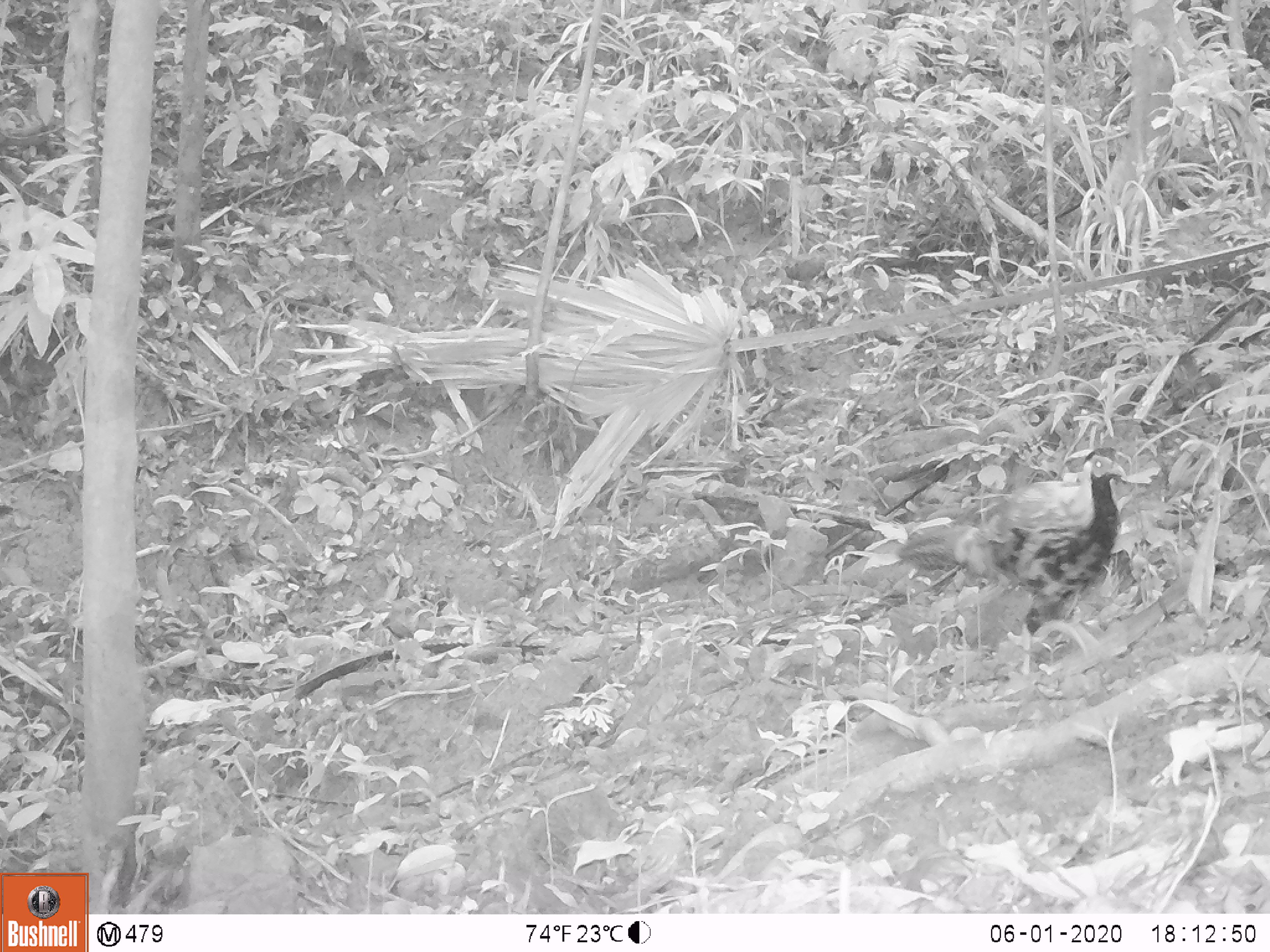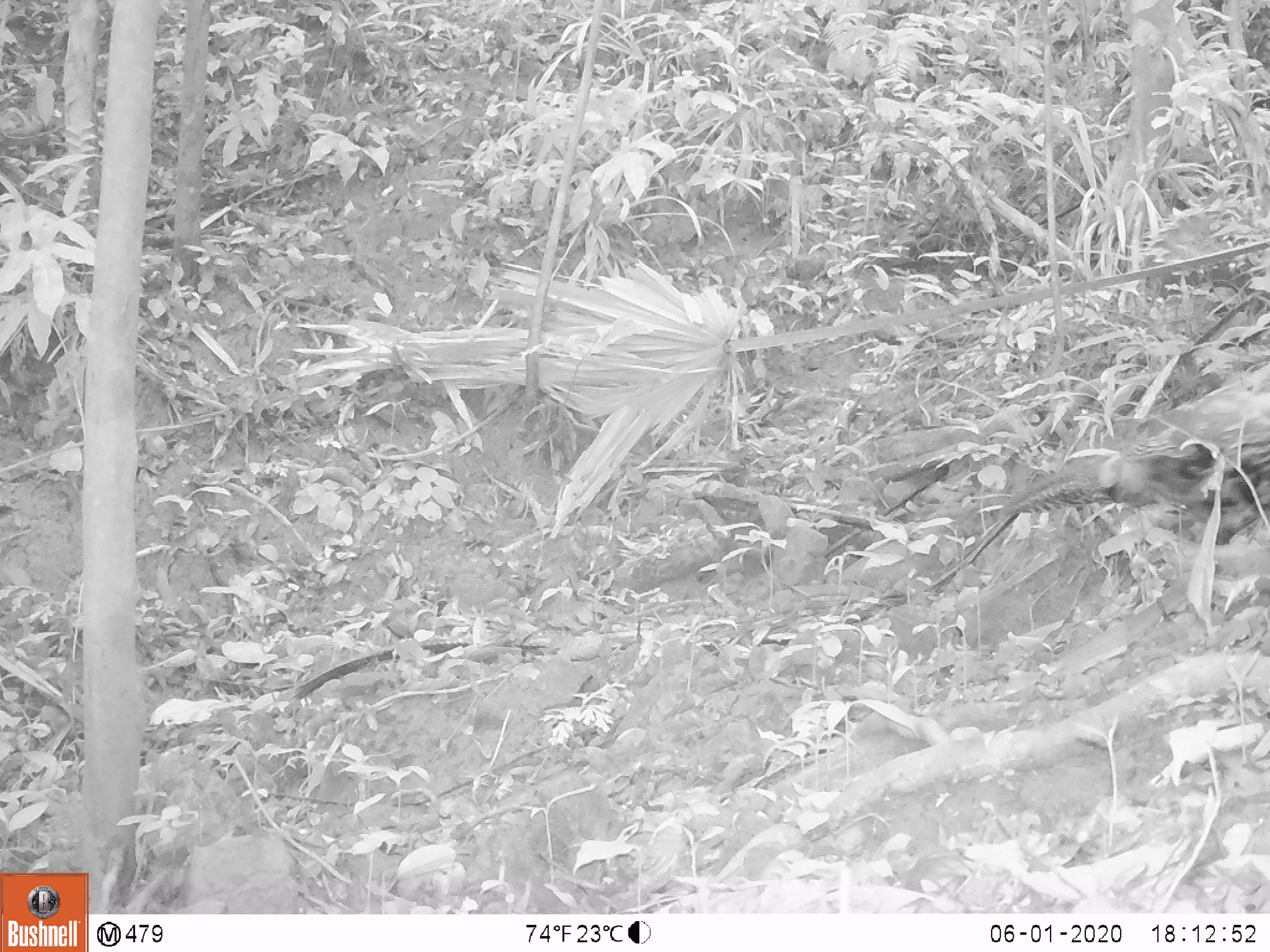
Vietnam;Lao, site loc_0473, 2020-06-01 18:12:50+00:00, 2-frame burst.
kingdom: Animalia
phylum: Chordata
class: Aves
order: Galliformes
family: Phasianidae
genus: Lophura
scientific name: Lophura nycthemera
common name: silver pheasant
Silver pheasant (Lophura nycthemera). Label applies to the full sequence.